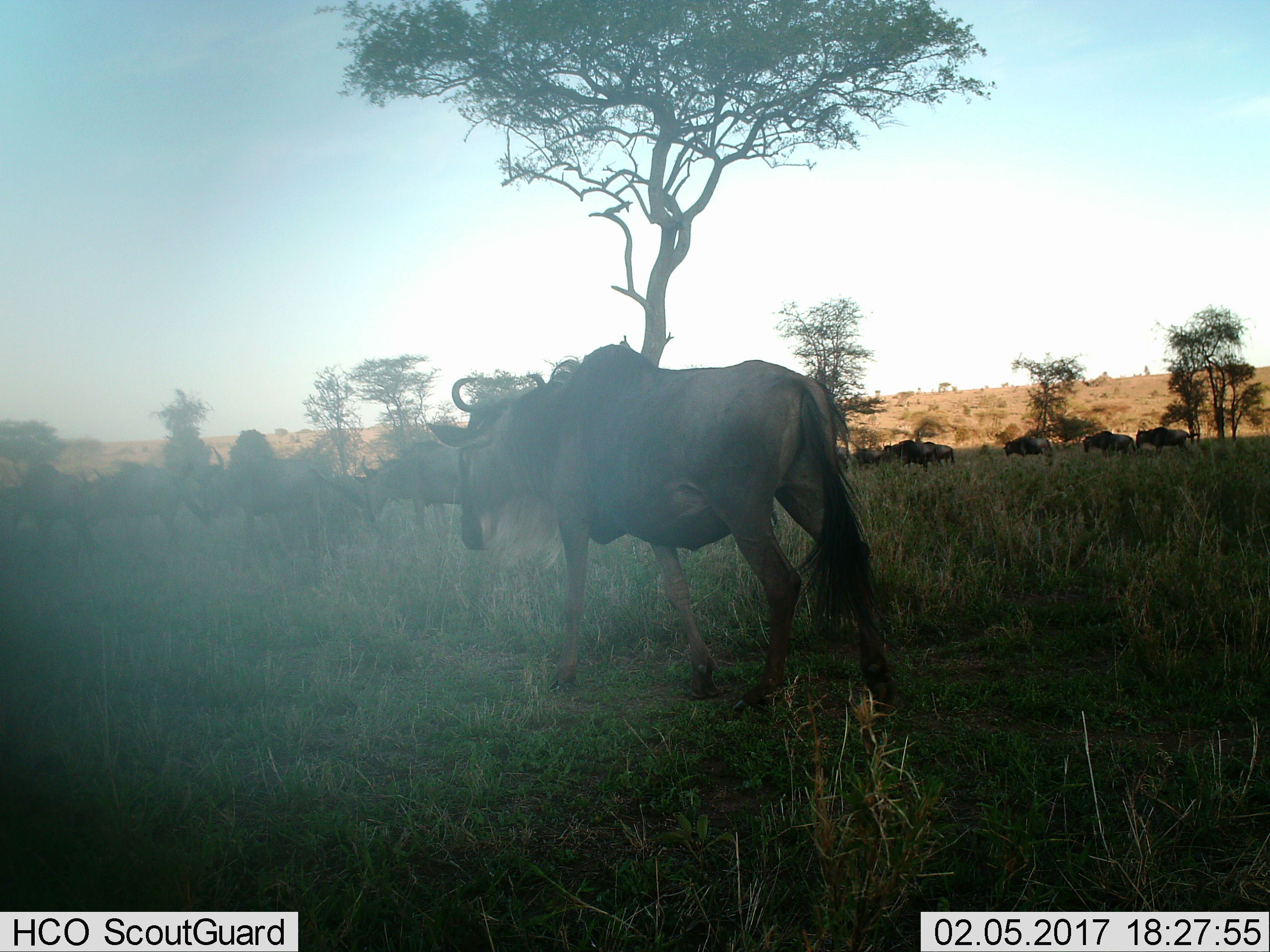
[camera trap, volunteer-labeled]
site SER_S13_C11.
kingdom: Animalia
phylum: Chordata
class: Mammalia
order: Artiodactyla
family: Bovidae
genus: Connochaetes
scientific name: Connochaetes taurinus taurinus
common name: blue wildebeest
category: wildebeestblue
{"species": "wildebeestblue (blue wildebeest) (Connochaetes taurinus taurinus)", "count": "11-50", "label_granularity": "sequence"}